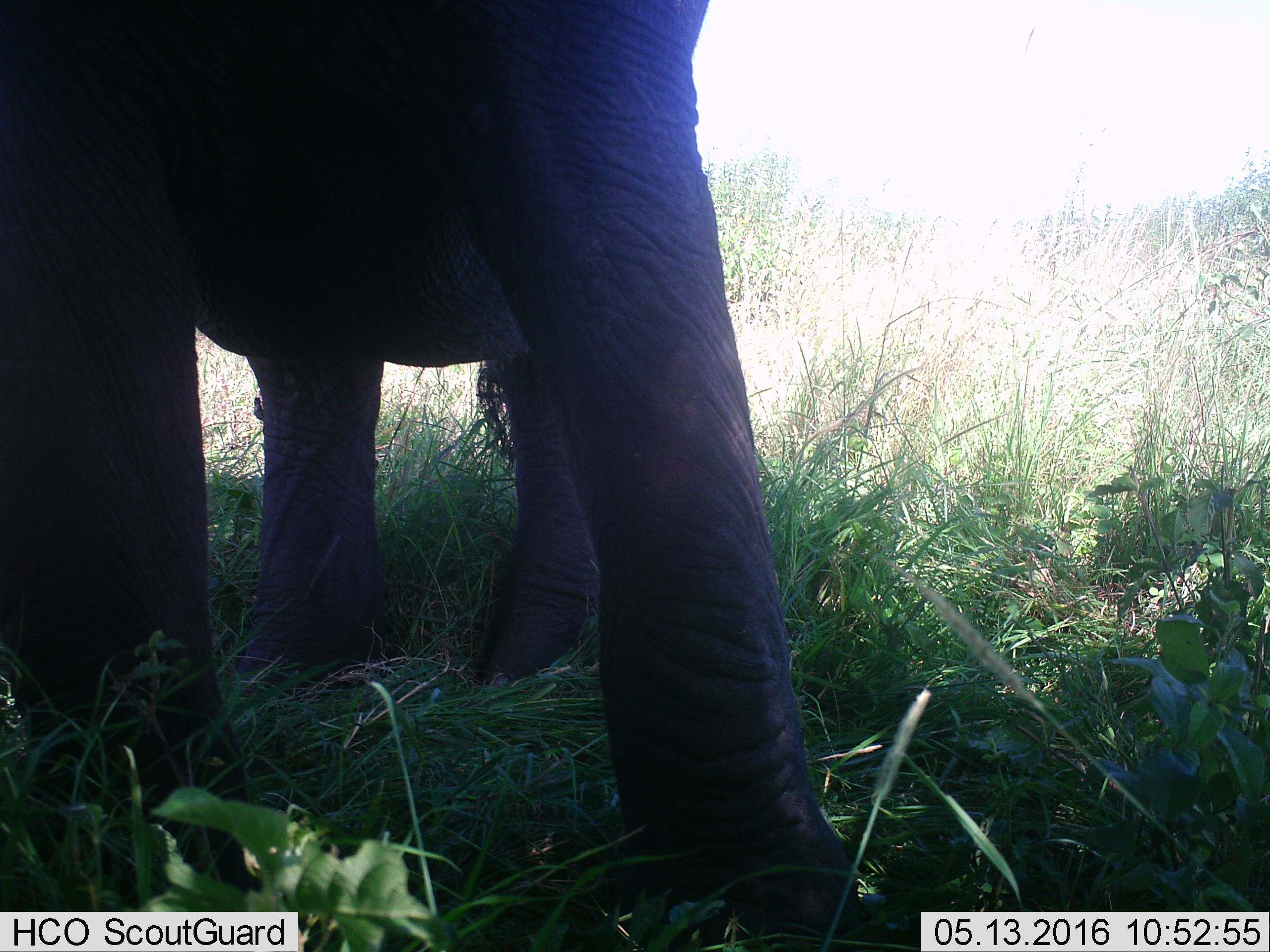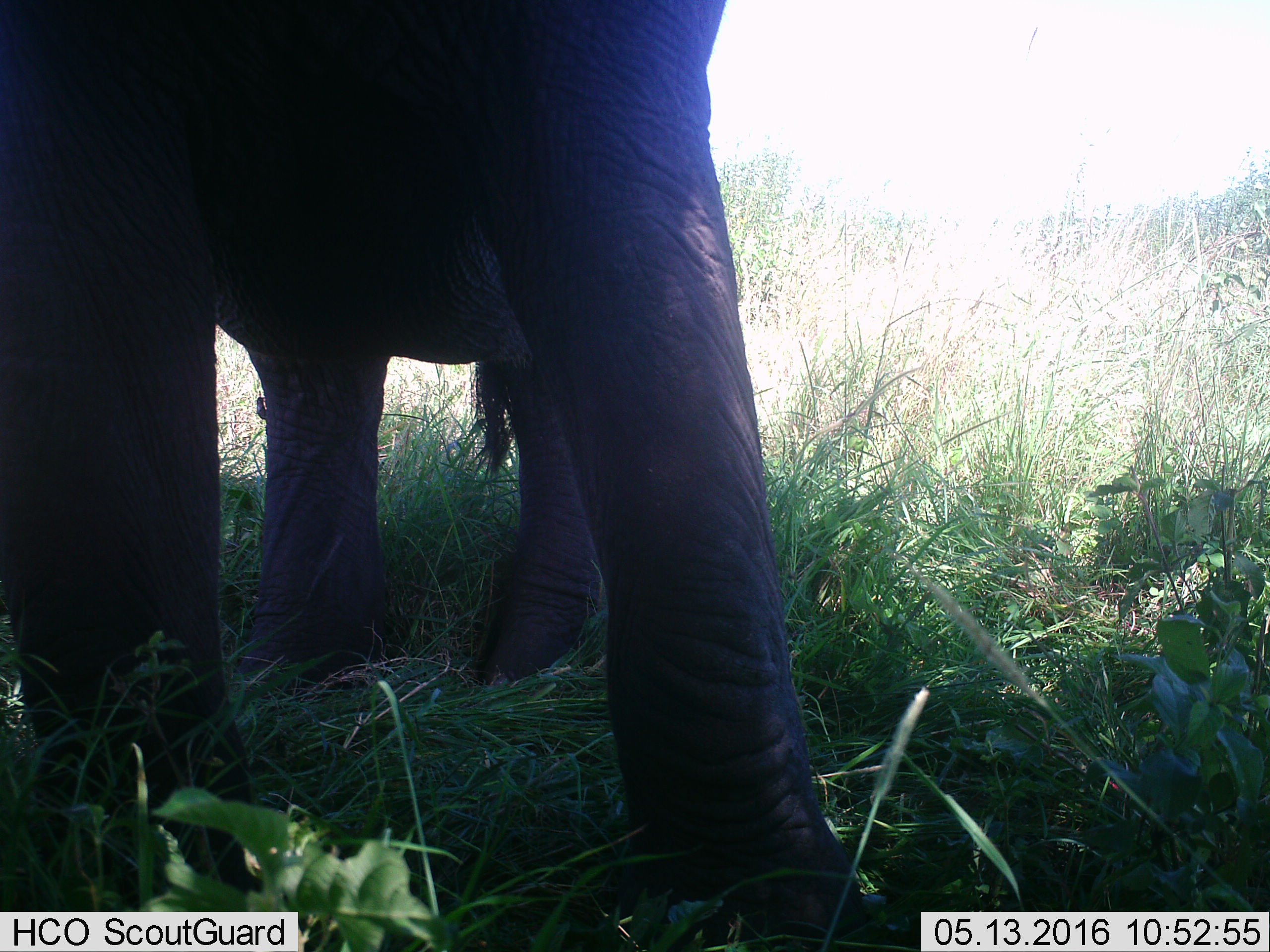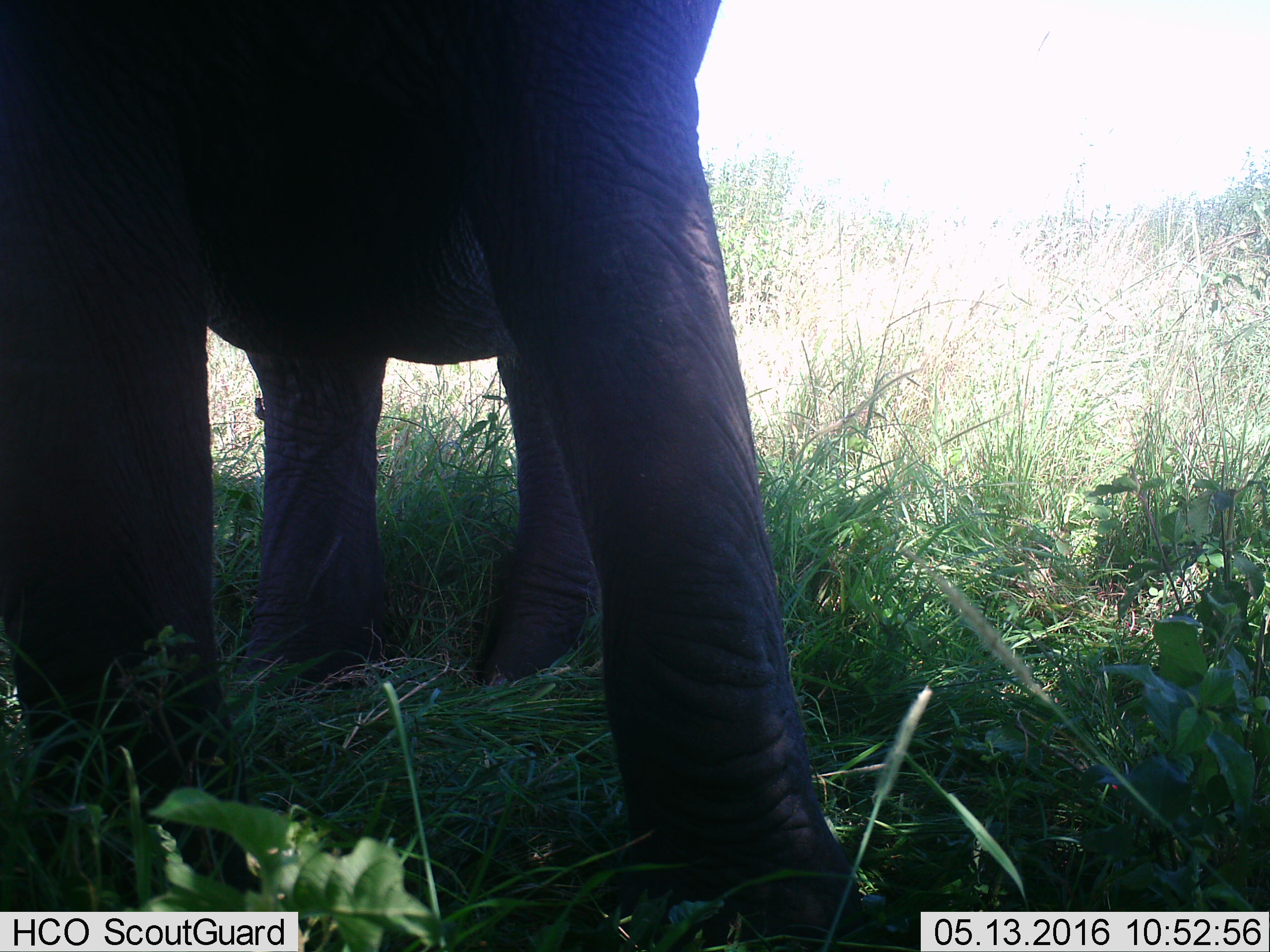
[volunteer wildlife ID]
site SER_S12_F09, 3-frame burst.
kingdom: Animalia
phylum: Chordata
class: Mammalia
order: Proboscidea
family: Elephantidae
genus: Loxodonta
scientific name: Loxodonta africana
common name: african bush elephant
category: elephant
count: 1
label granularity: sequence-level